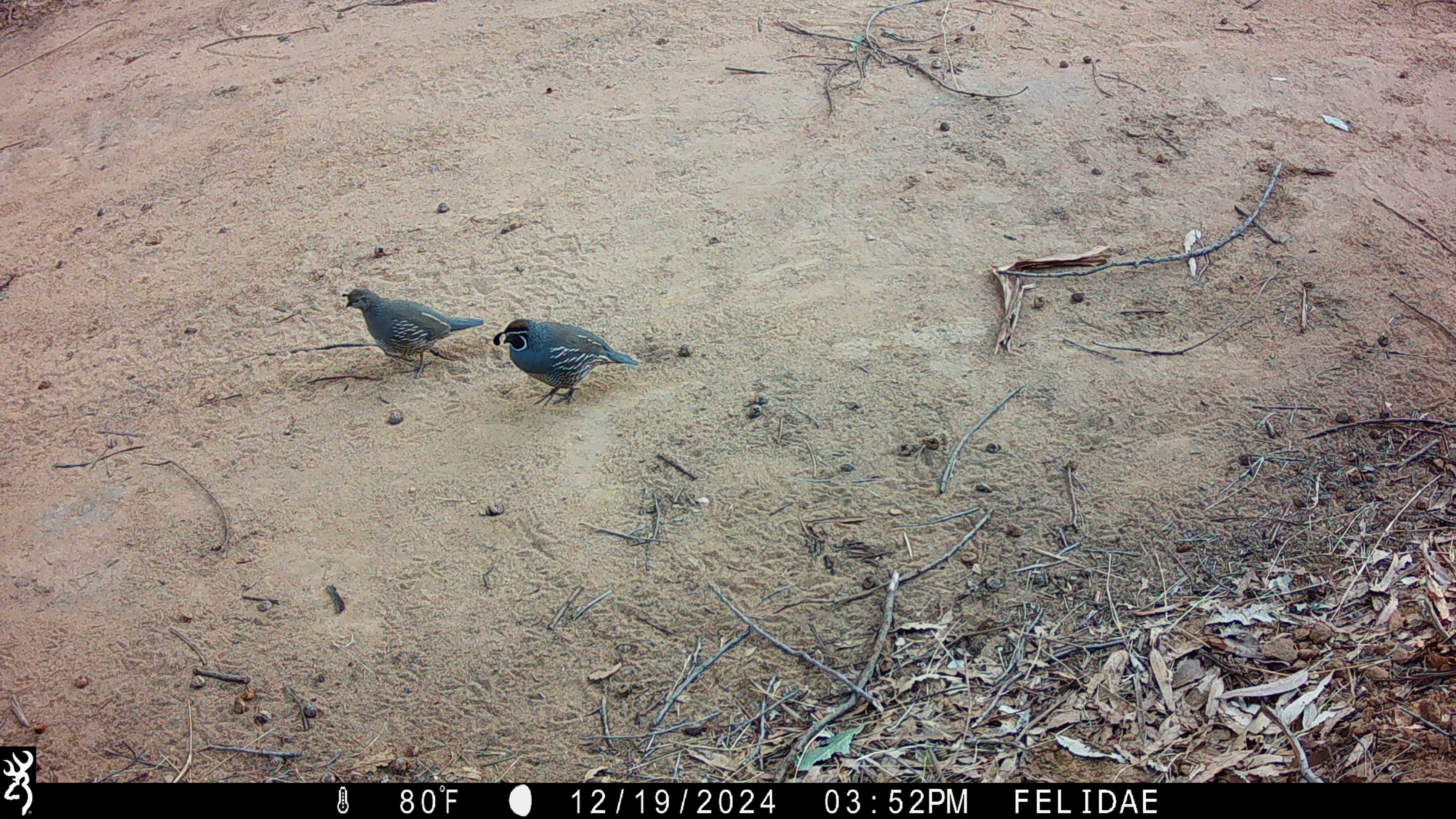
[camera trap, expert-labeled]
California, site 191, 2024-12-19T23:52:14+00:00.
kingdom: Animalia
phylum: Chordata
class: Aves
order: Galliformes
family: Odontophoridae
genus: Callipepla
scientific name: Callipepla californica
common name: california quail